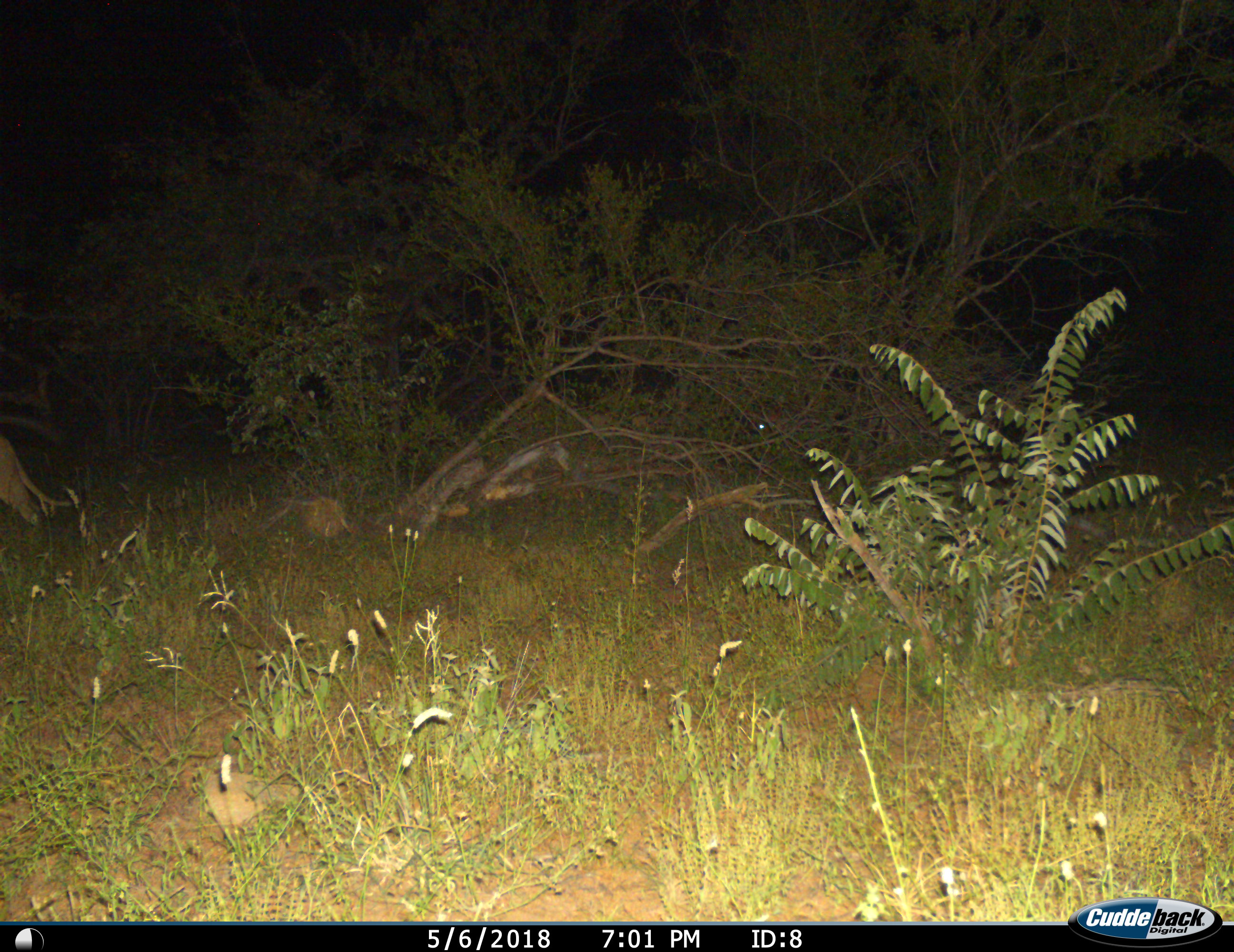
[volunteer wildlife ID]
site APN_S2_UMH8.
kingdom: Animalia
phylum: Chordata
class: Mammalia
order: Carnivora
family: Felidae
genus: Panthera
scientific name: Panthera leo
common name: lion female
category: lionfemale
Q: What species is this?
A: Lionfemale (lion female) (Panthera leo).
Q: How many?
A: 1.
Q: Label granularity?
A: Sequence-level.